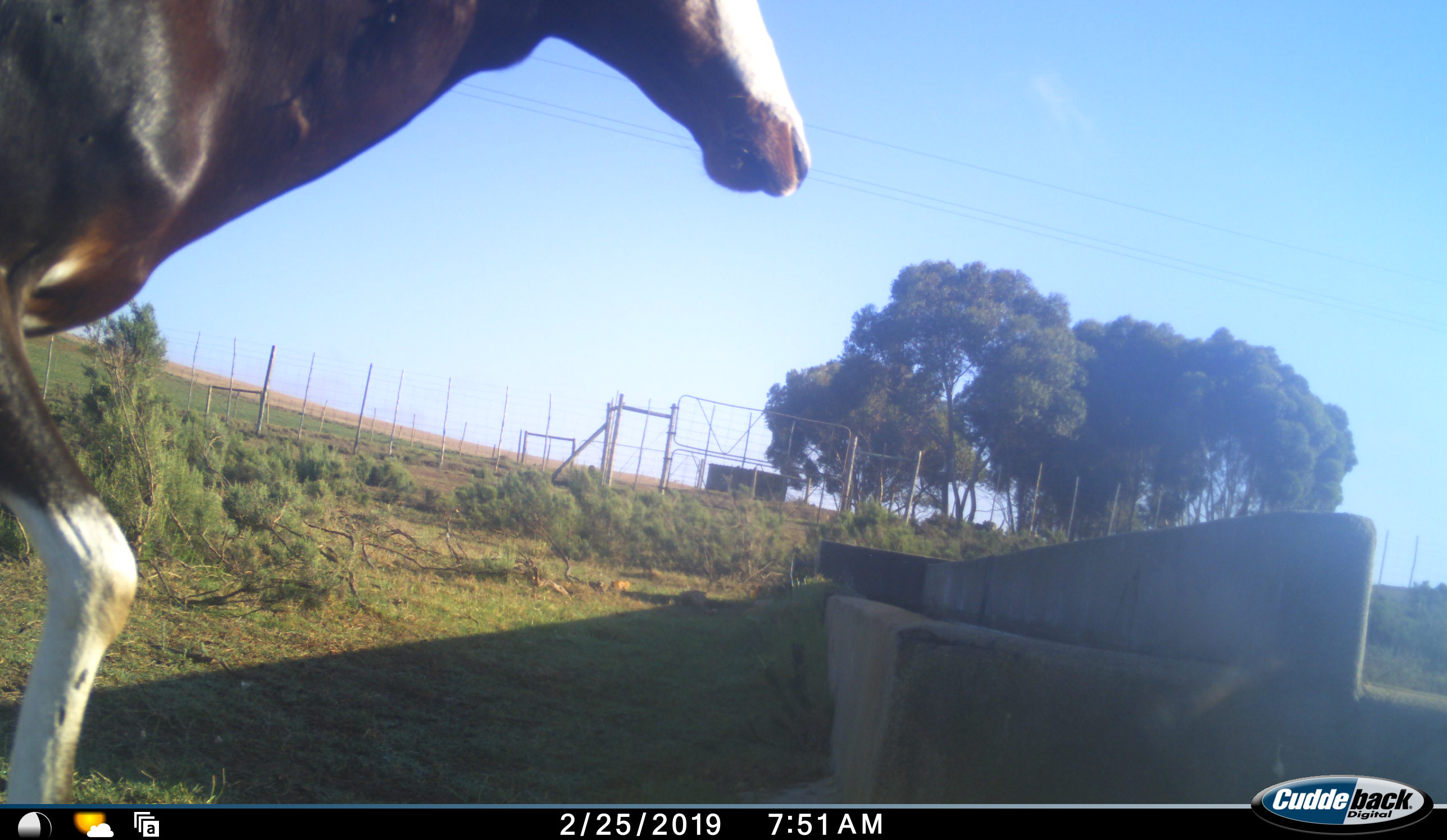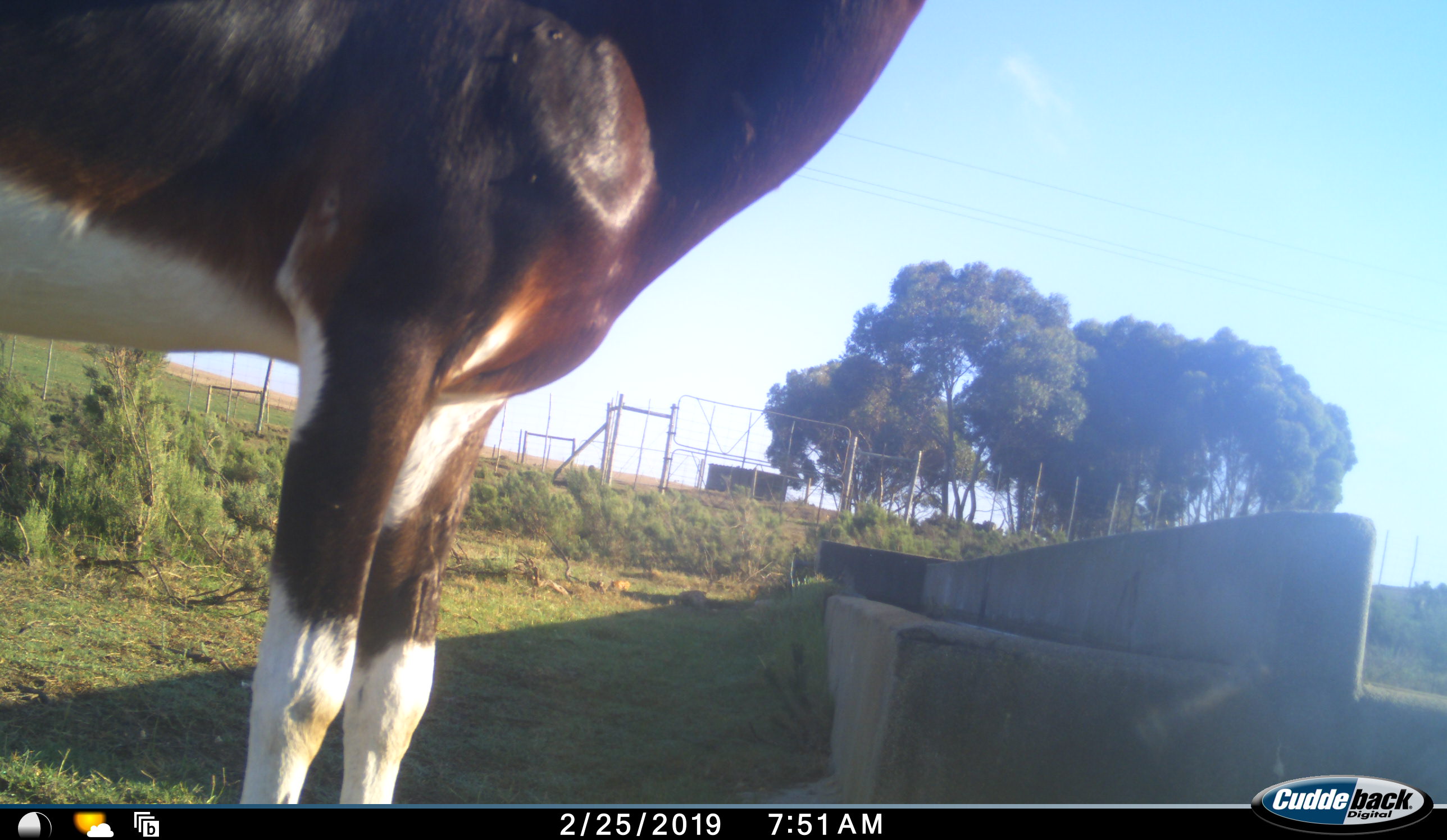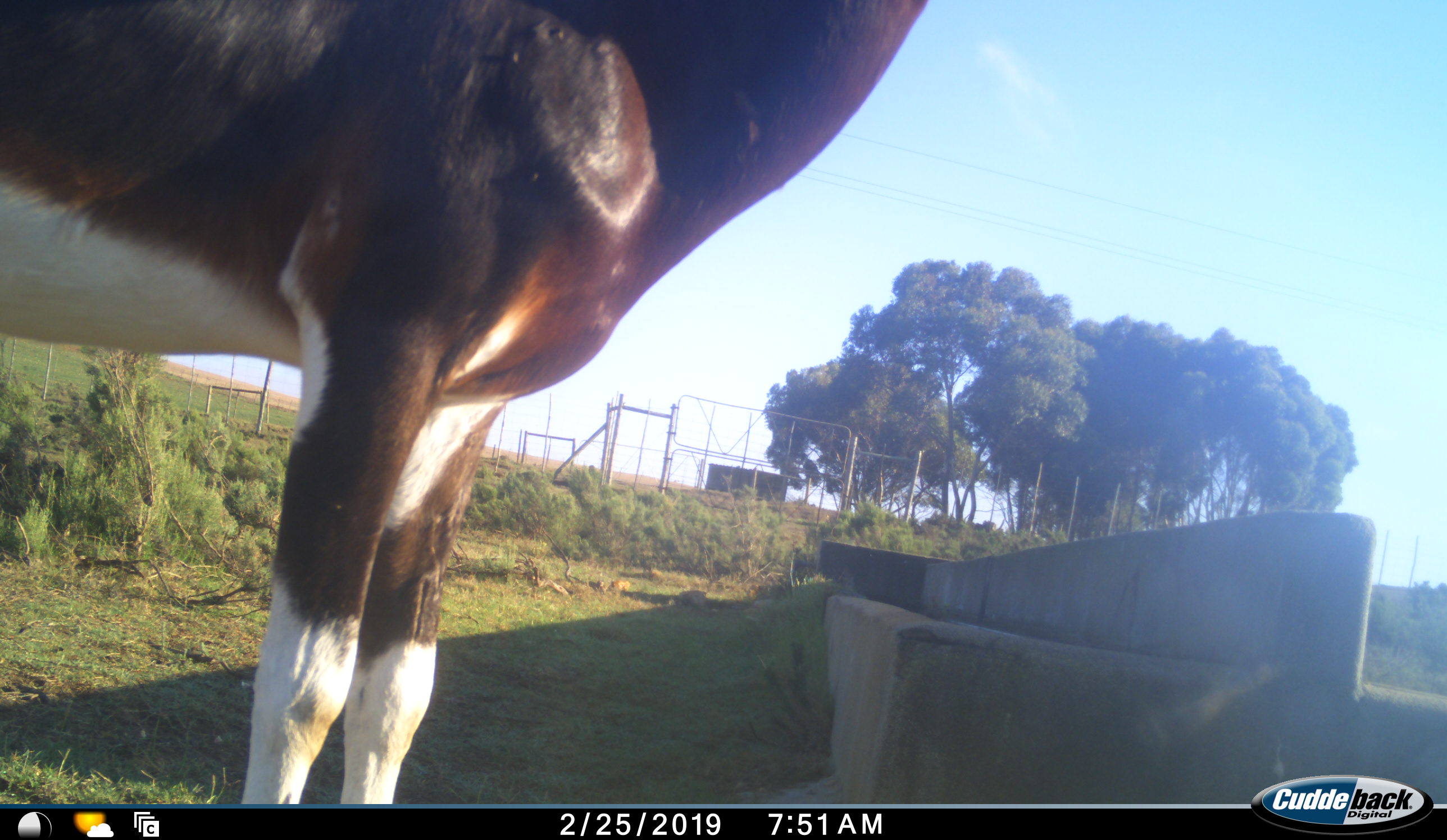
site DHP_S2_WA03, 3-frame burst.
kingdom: Animalia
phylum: Chordata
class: Mammalia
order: Artiodactyla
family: Bovidae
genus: Damaliscus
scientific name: Damaliscus pygargus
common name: bontebok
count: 1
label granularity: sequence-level